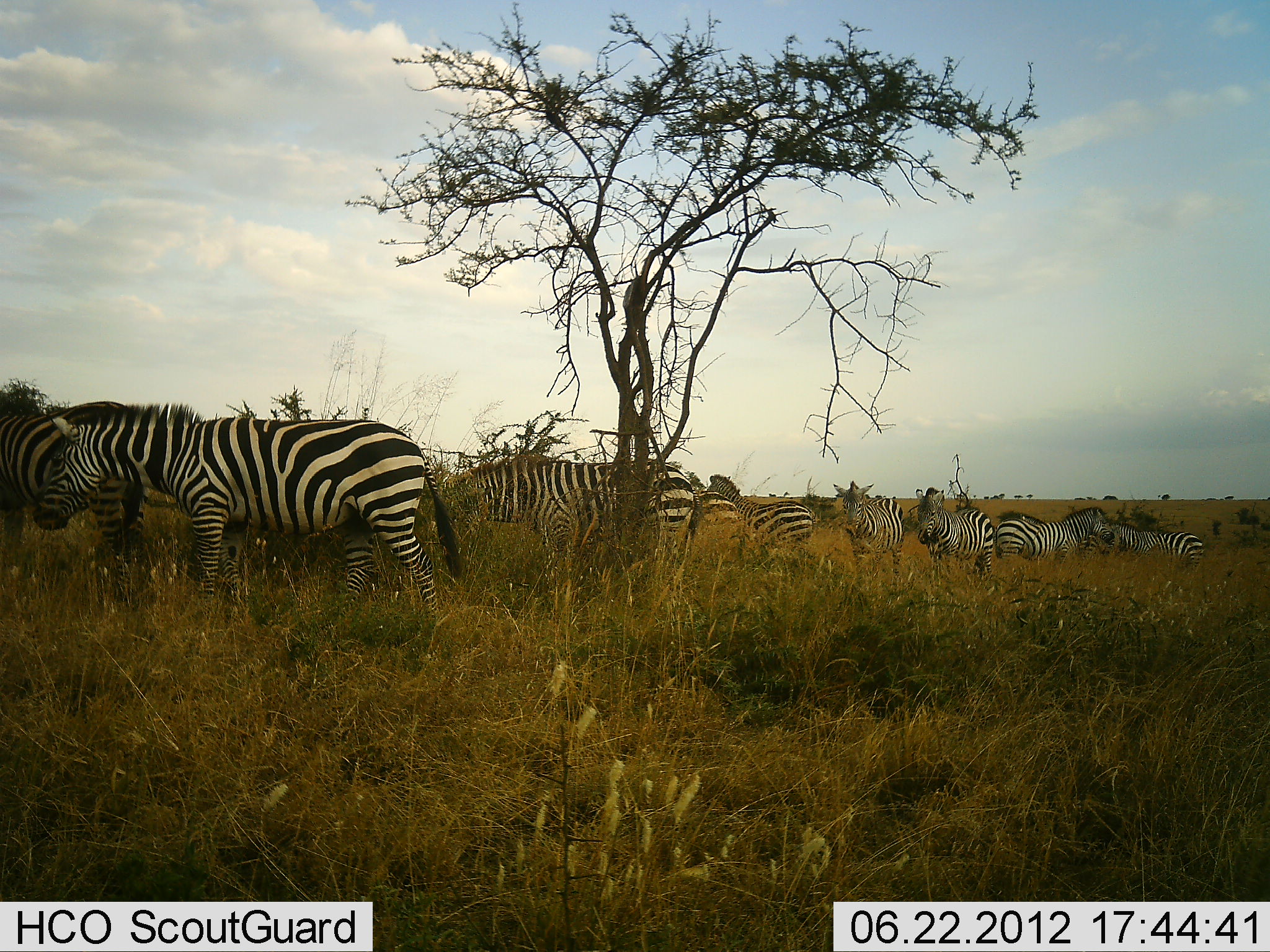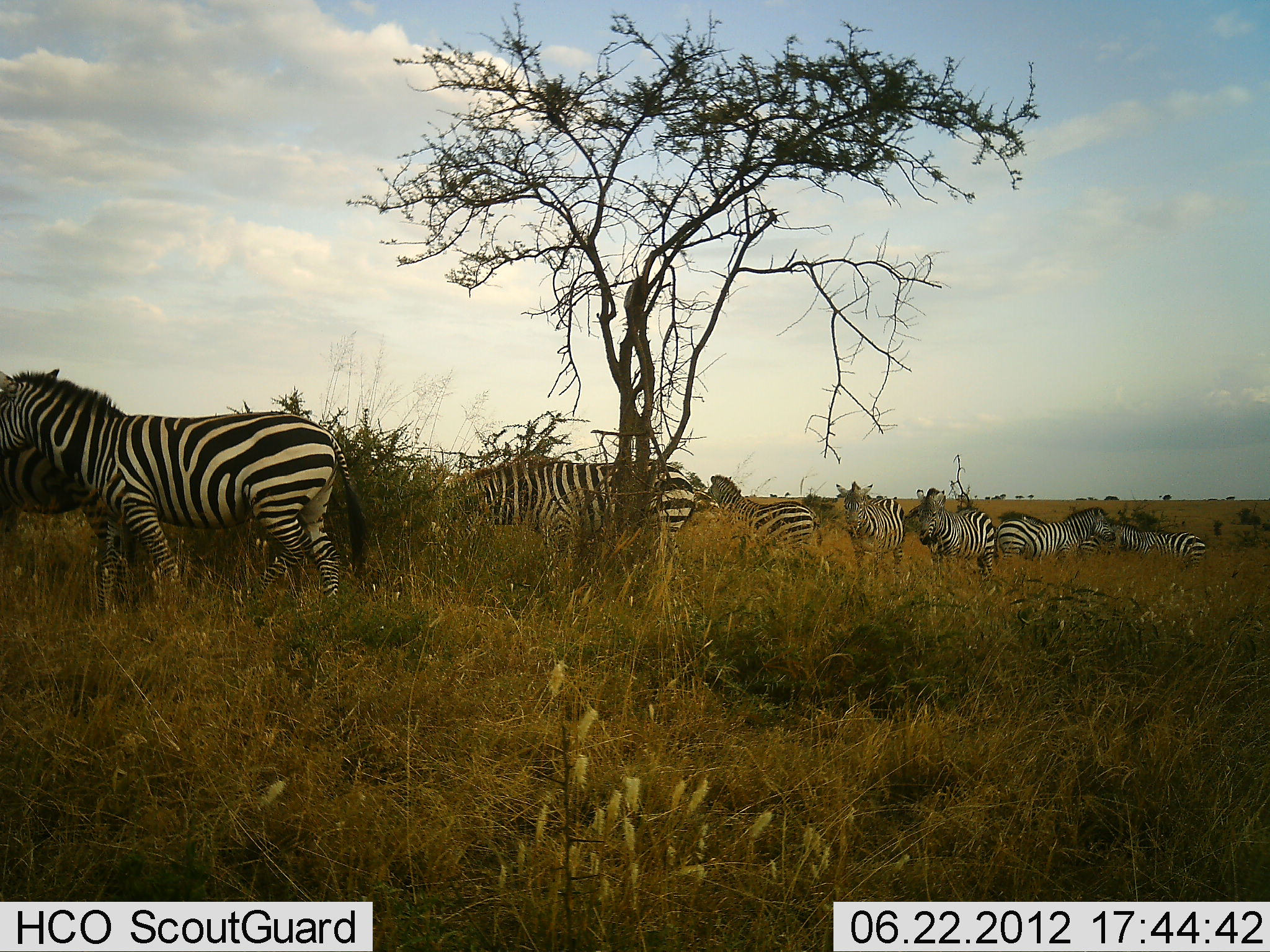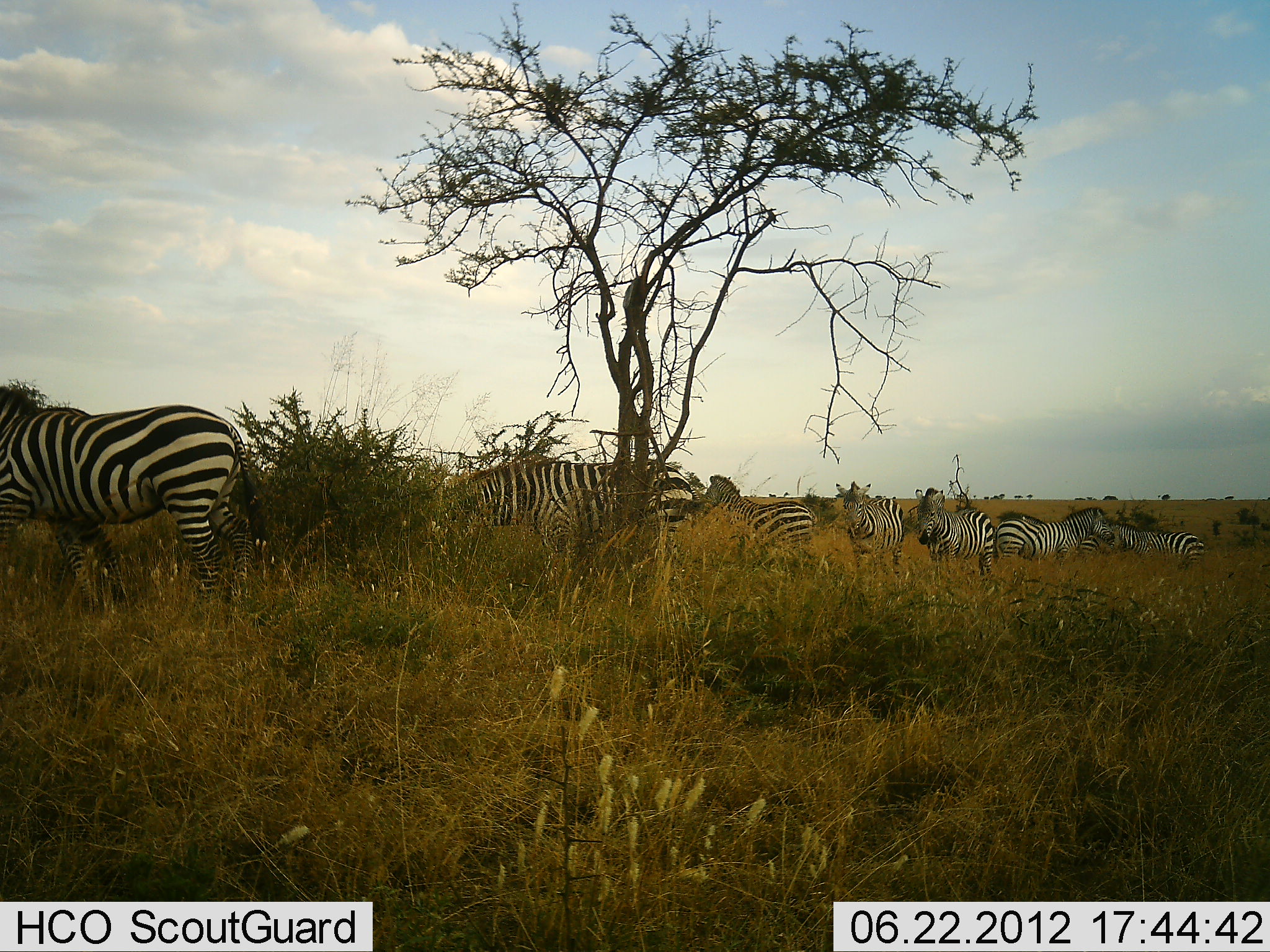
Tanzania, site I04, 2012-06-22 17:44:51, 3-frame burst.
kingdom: Animalia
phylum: Chordata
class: Mammalia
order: Perissodactyla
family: Equidae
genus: Equus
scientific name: Equus quagga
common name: plains zebra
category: zebra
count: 11-50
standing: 70%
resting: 0%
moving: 70%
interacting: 10%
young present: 0%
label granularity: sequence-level